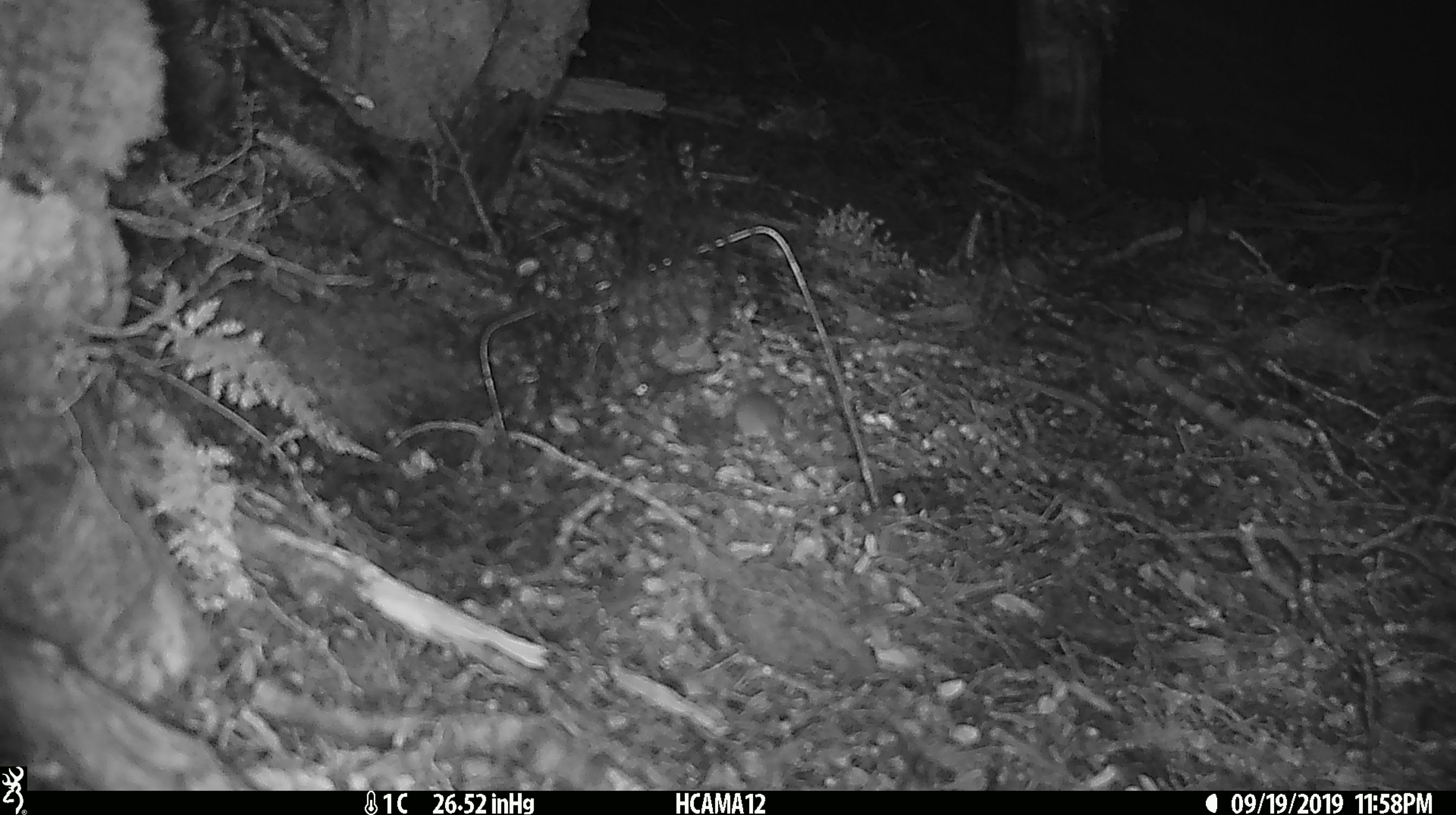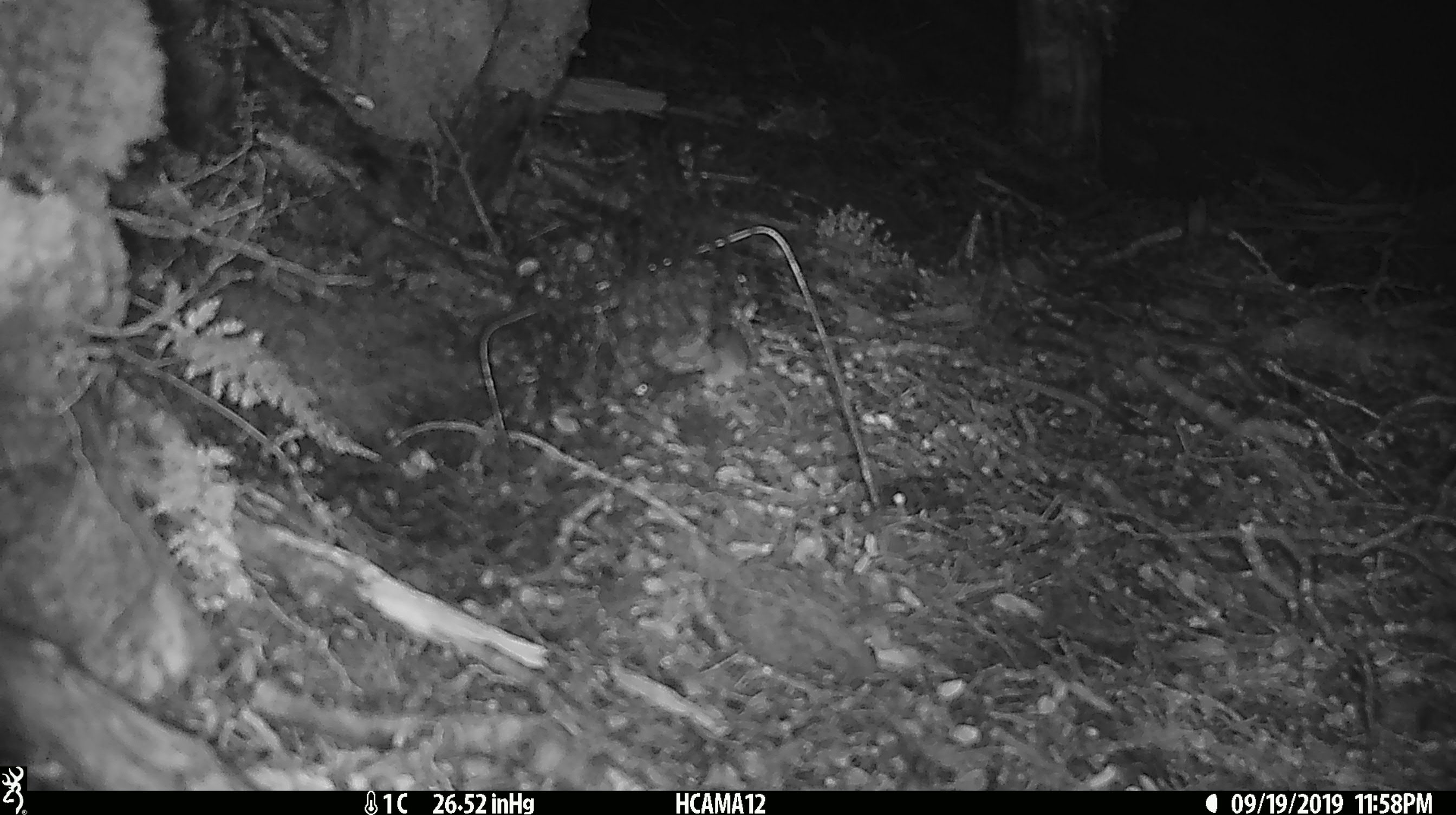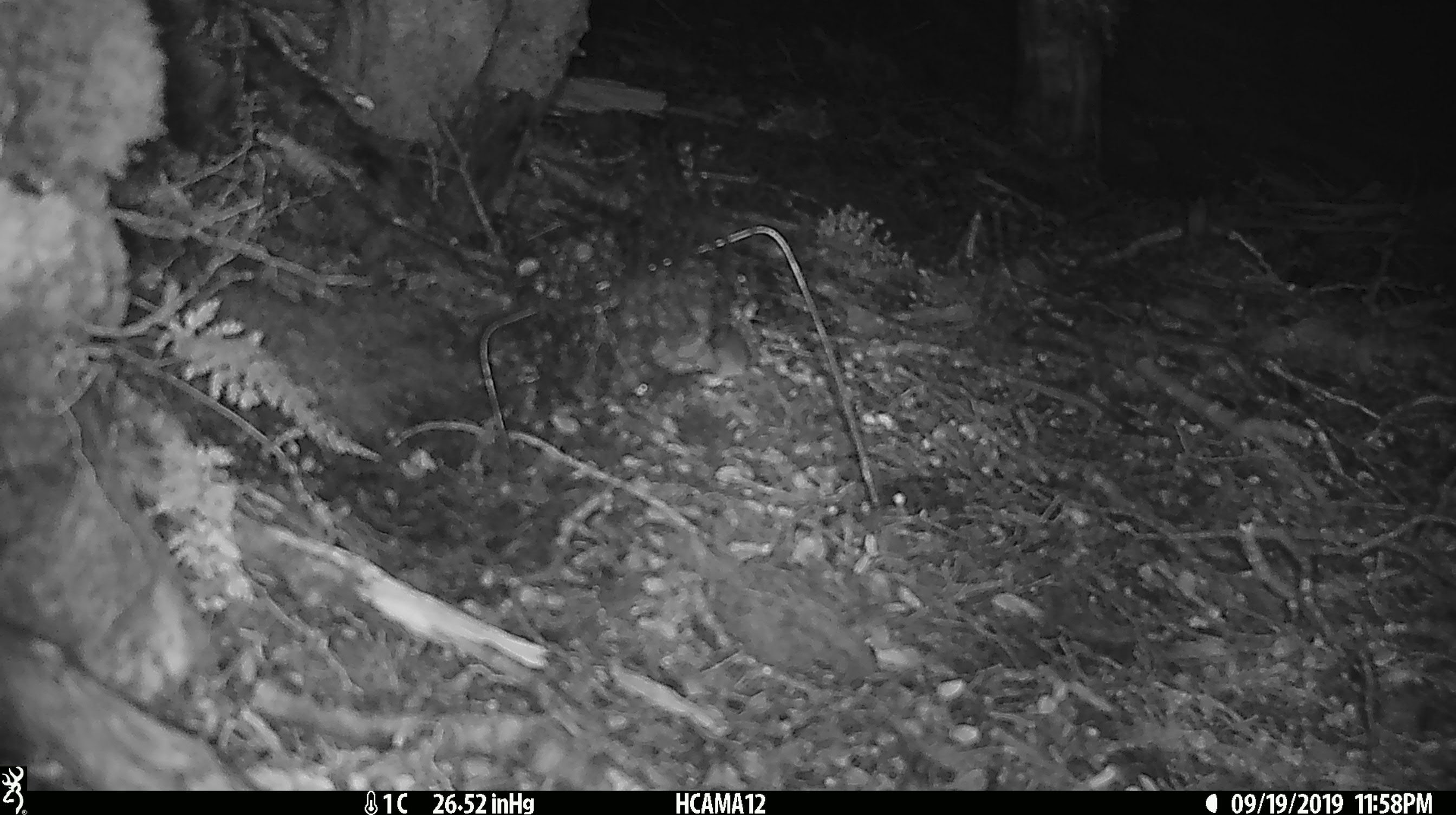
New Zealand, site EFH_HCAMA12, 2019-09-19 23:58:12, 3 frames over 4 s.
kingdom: Animalia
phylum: Chordata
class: Mammalia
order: Rodentia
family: Muridae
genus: Mus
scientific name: Mus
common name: mouse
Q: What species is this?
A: Mouse (Mus).